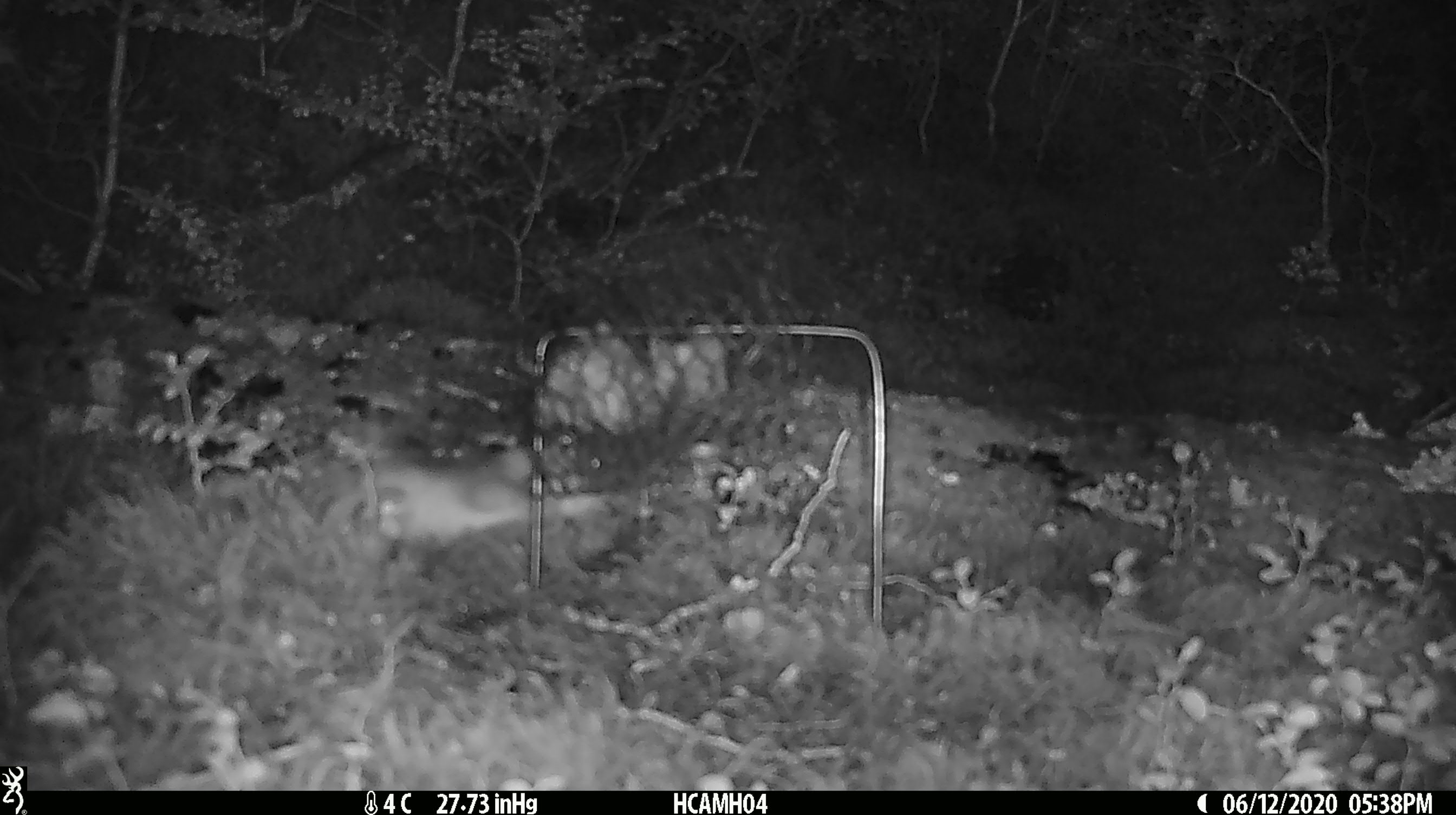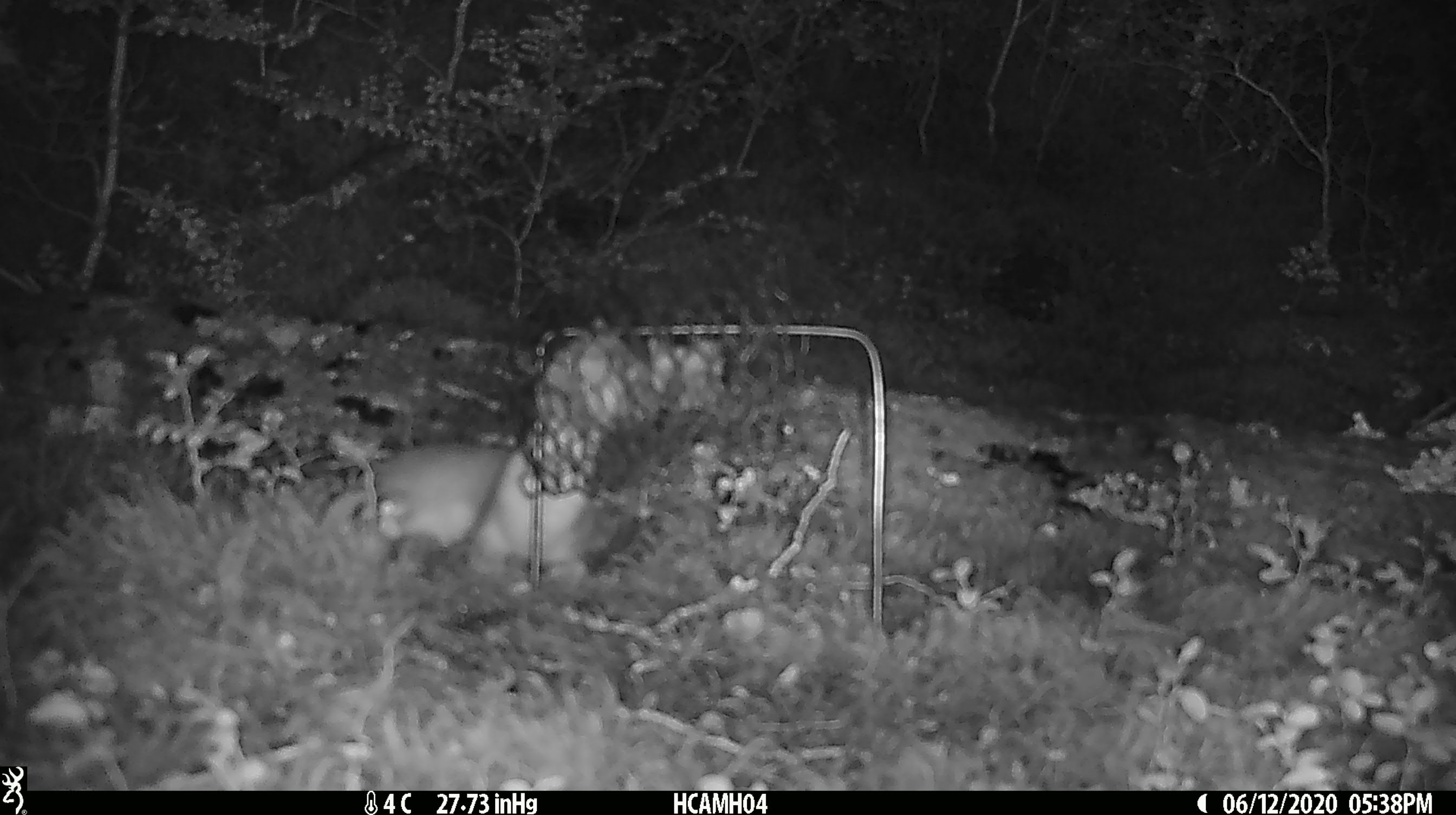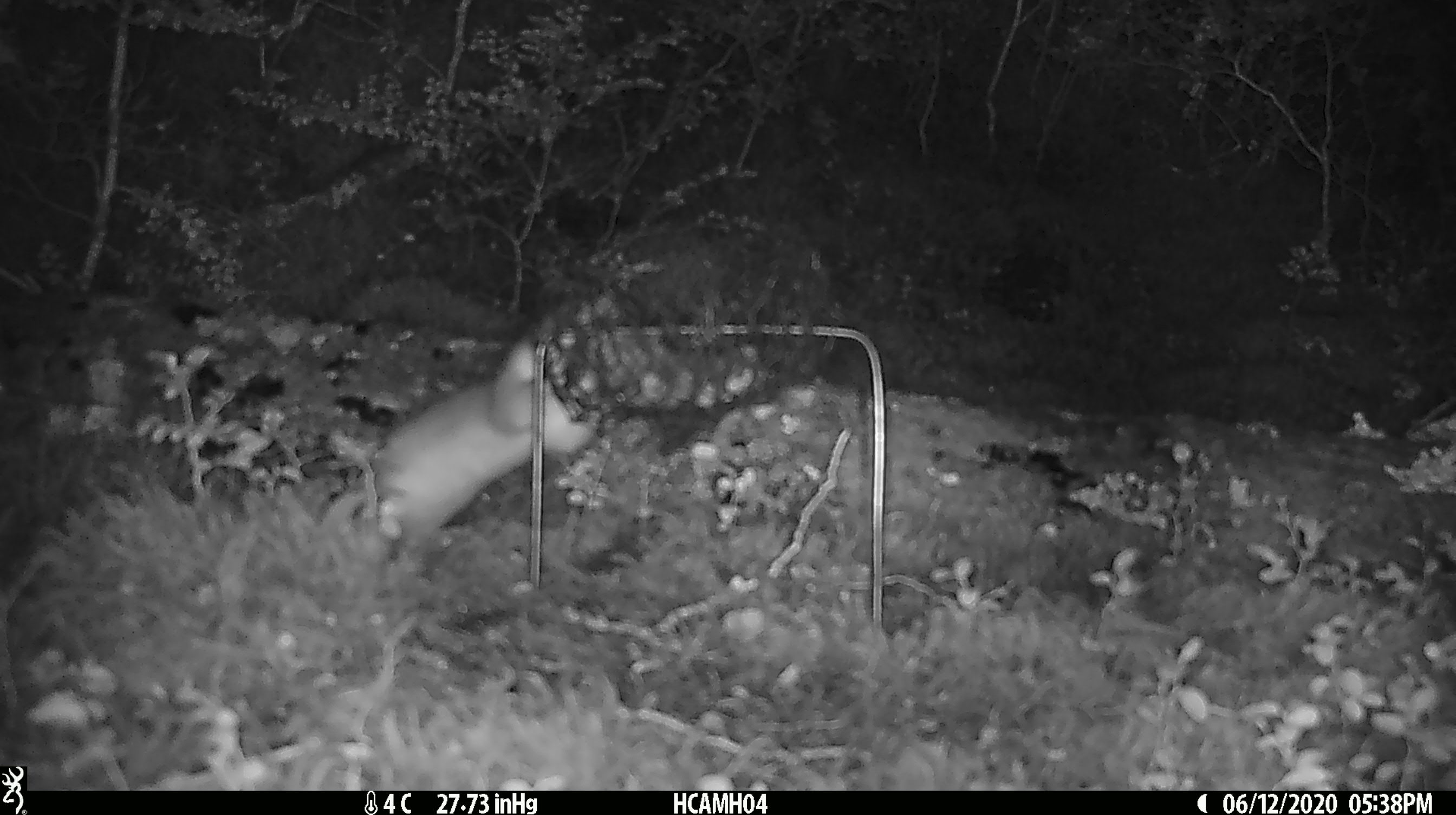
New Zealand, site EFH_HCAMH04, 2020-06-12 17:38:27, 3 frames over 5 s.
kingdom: Animalia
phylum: Chordata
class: Mammalia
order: Carnivora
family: Mustelidae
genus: Mustela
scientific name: Mustela erminea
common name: stoat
Stoat (Mustela erminea).